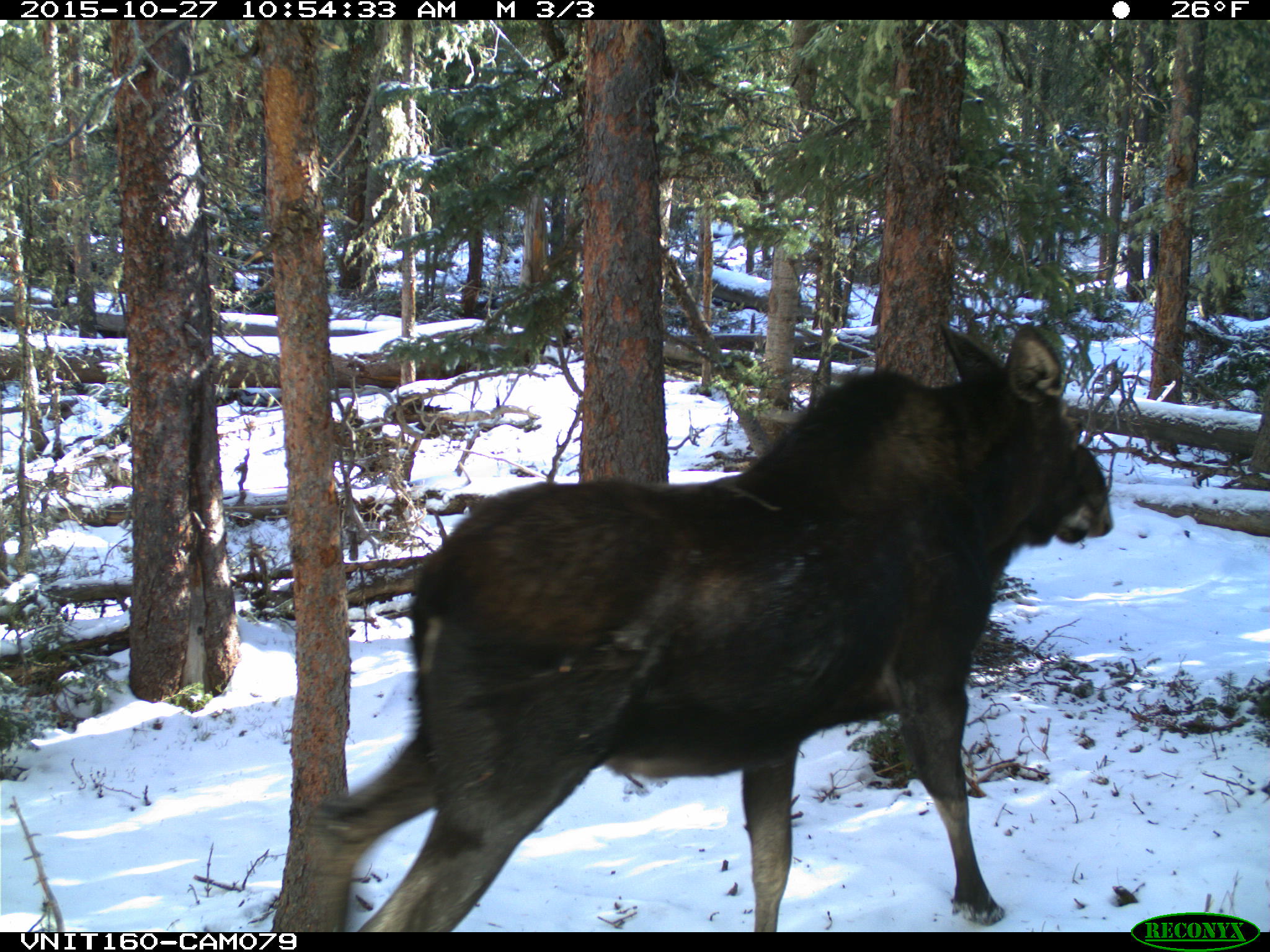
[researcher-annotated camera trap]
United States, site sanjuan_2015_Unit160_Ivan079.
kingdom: Animalia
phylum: Chordata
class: Mammalia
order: Artiodactyla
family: Cervidae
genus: Alces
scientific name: Alces alces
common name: moose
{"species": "Alces alces (moose)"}